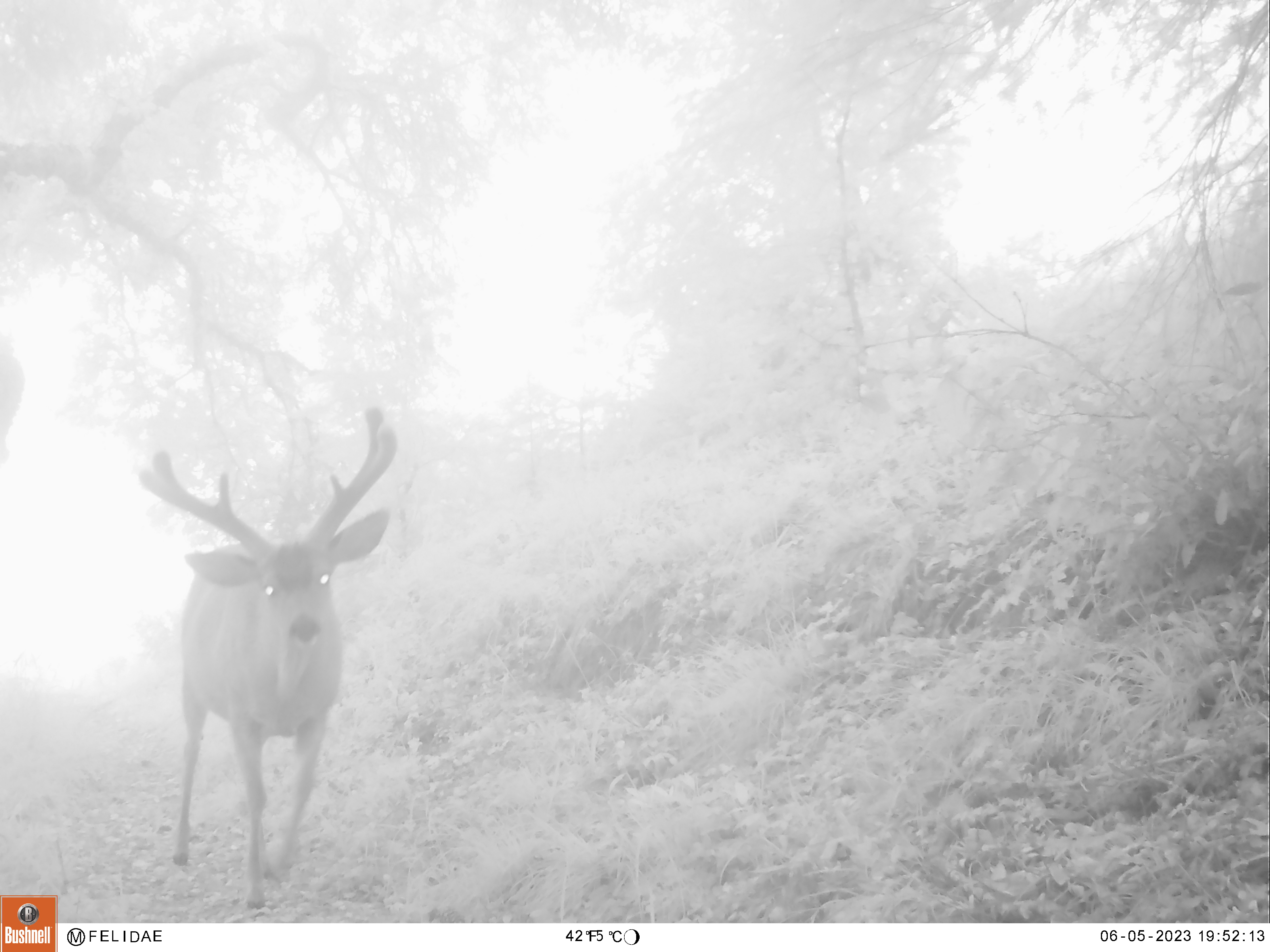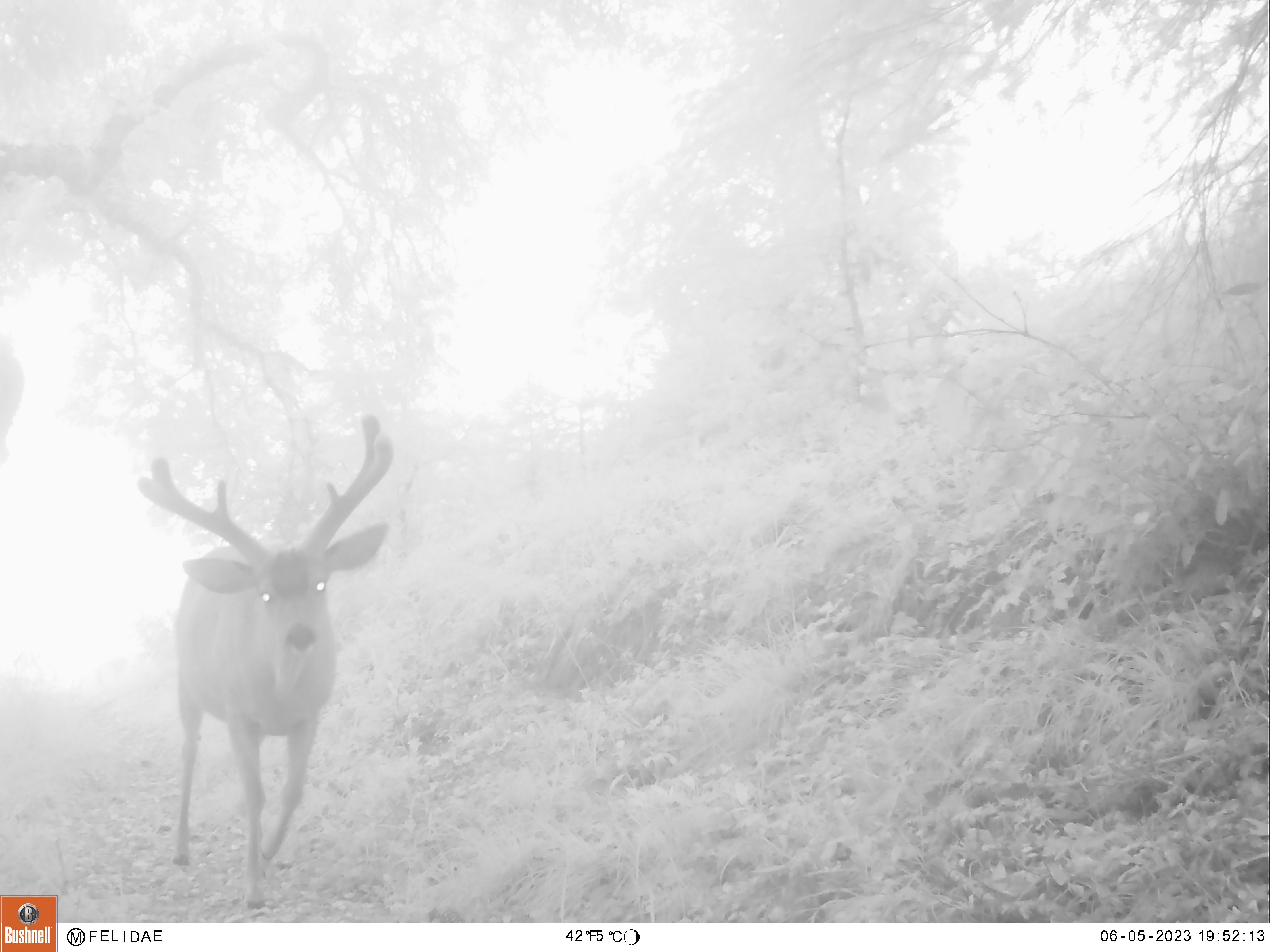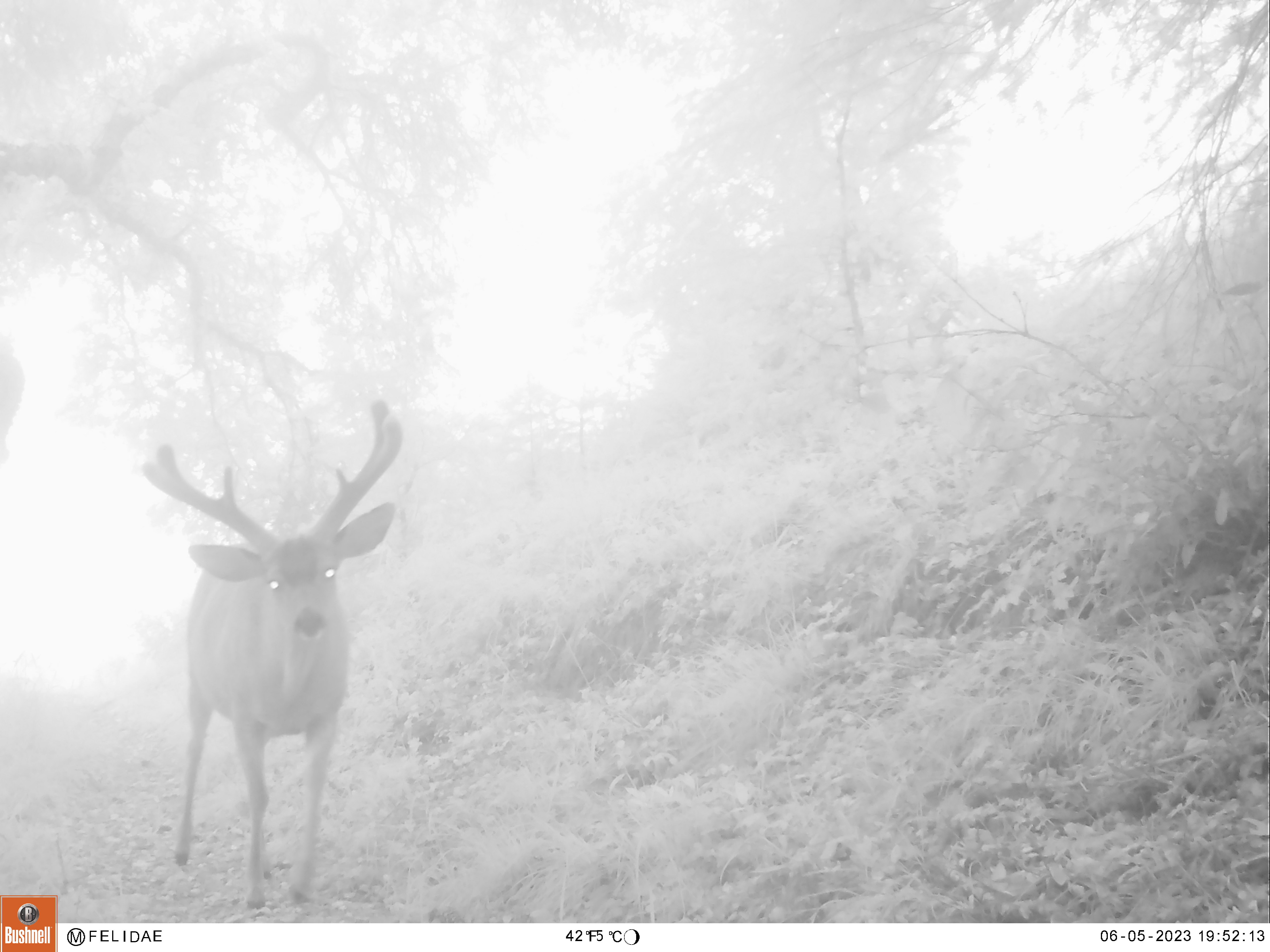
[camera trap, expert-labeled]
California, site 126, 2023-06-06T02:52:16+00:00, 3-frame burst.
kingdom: Animalia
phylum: Chordata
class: Mammalia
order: Artiodactyla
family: Cervidae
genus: Odocoileus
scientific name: Odocoileus hemionus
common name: mule deer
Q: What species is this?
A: Mule deer (Odocoileus hemionus).